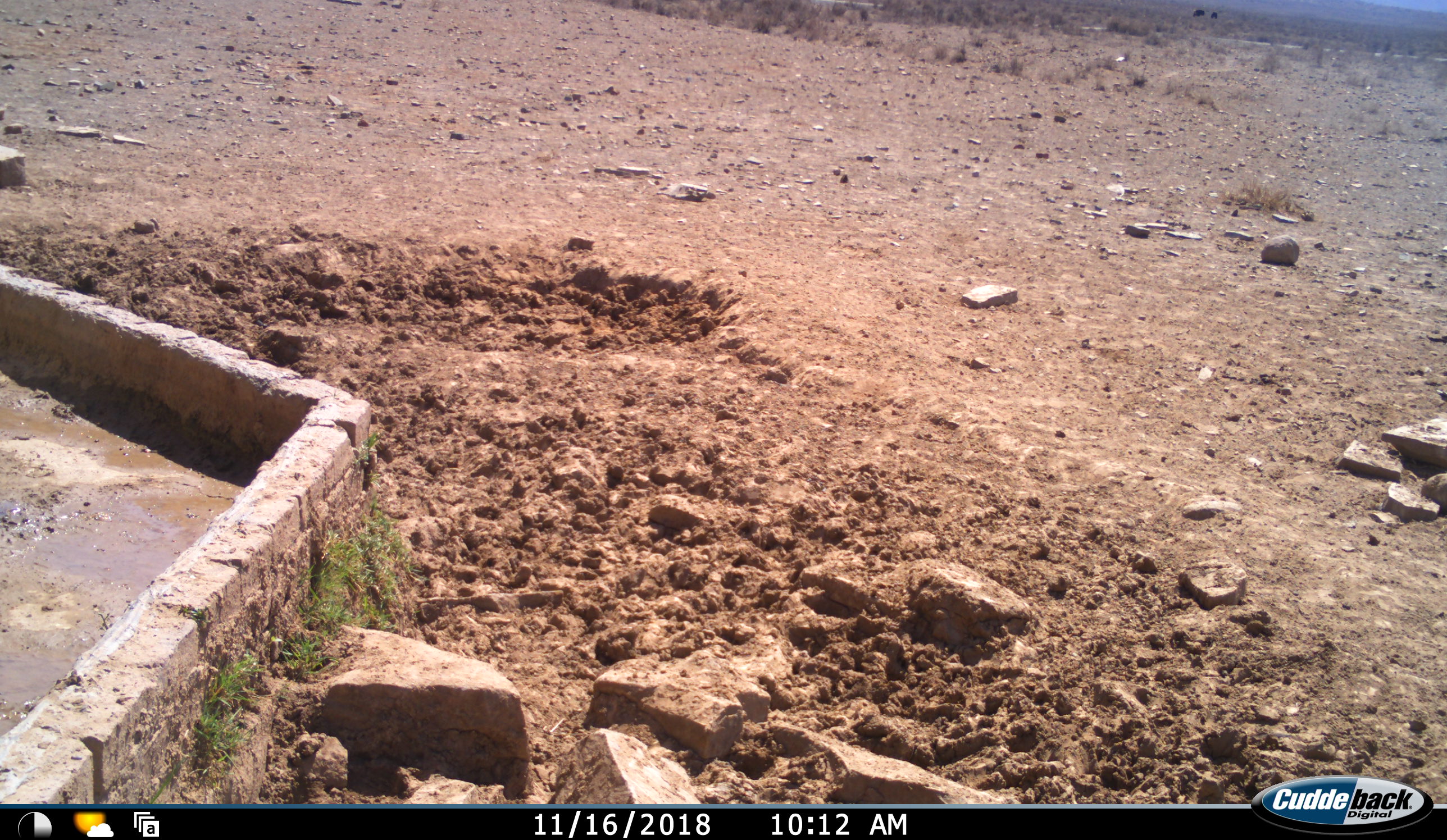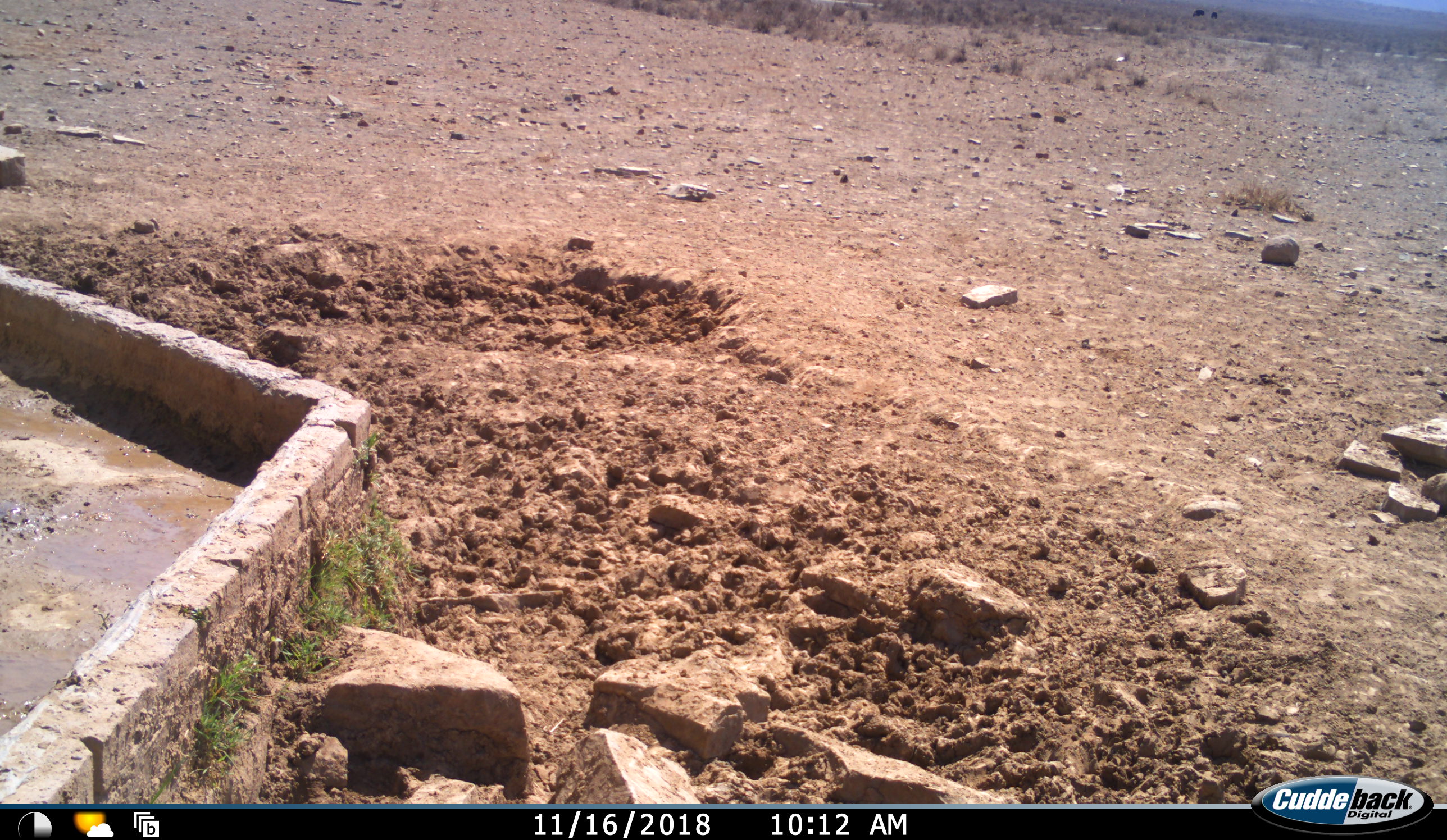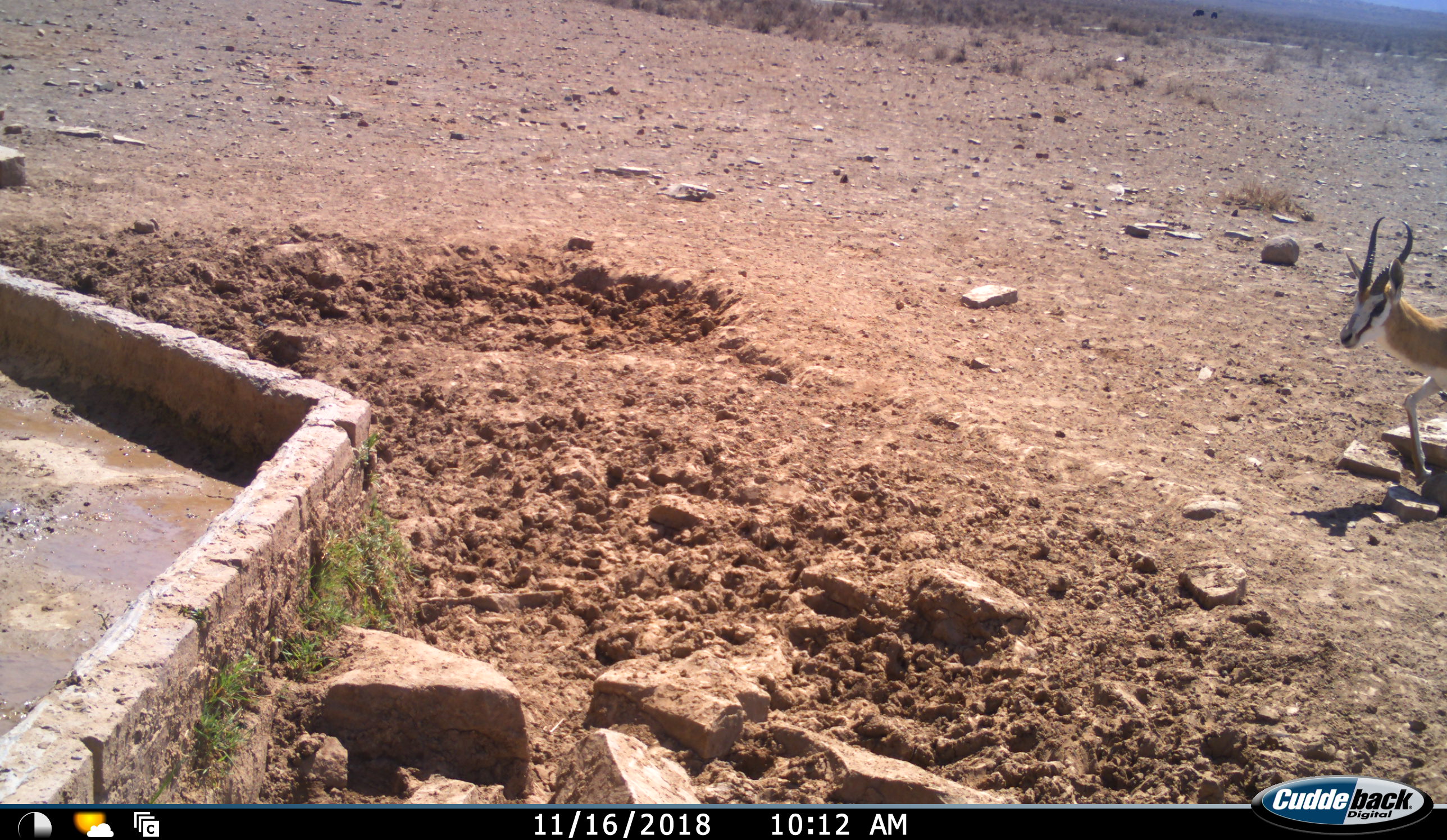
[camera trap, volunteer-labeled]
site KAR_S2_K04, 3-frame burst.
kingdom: Animalia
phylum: Chordata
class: Mammalia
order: Artiodactyla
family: Bovidae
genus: Antidorcas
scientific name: Antidorcas marsupialis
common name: springbok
Springbok (Antidorcas marsupialis), count 1. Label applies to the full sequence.